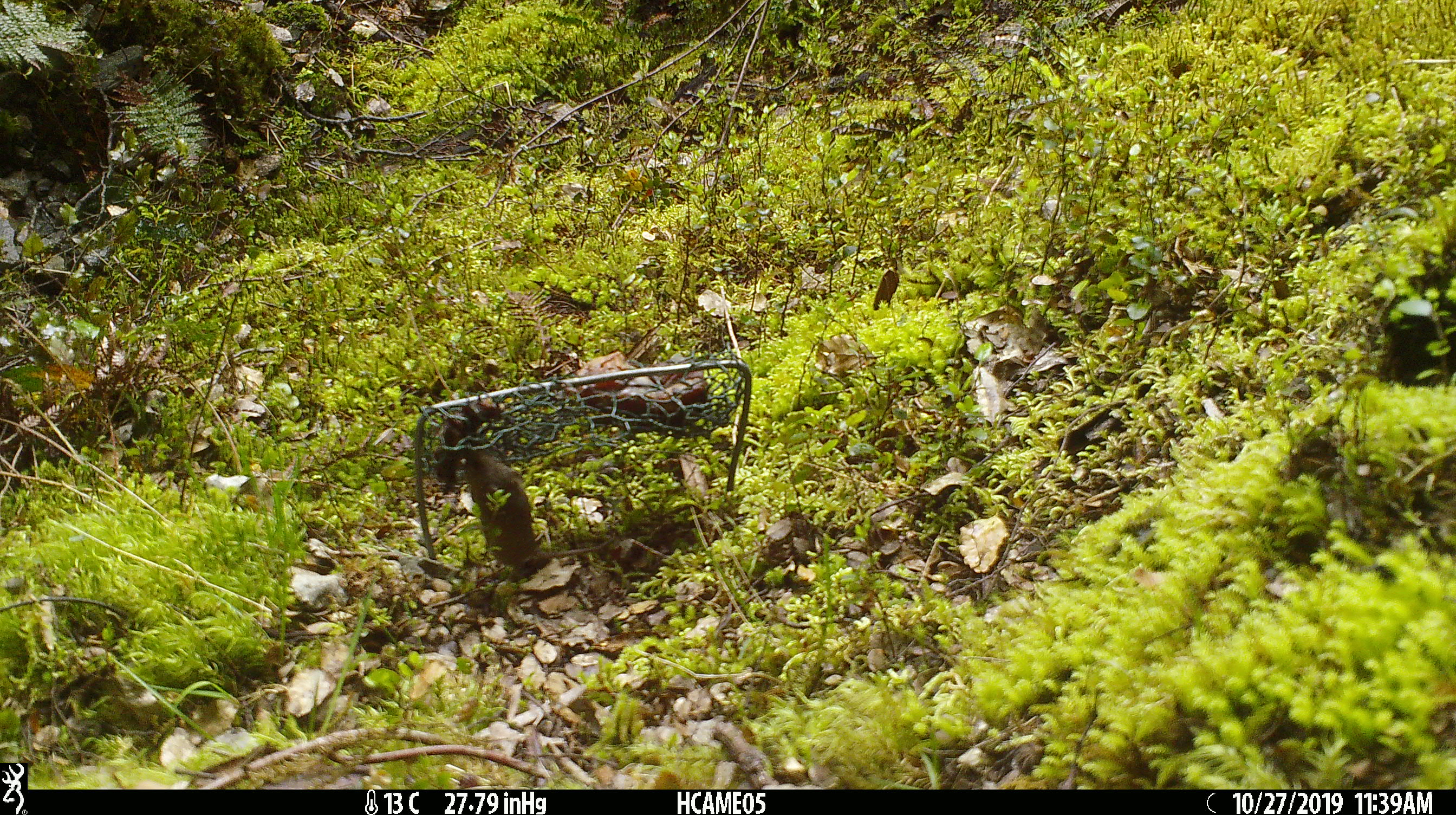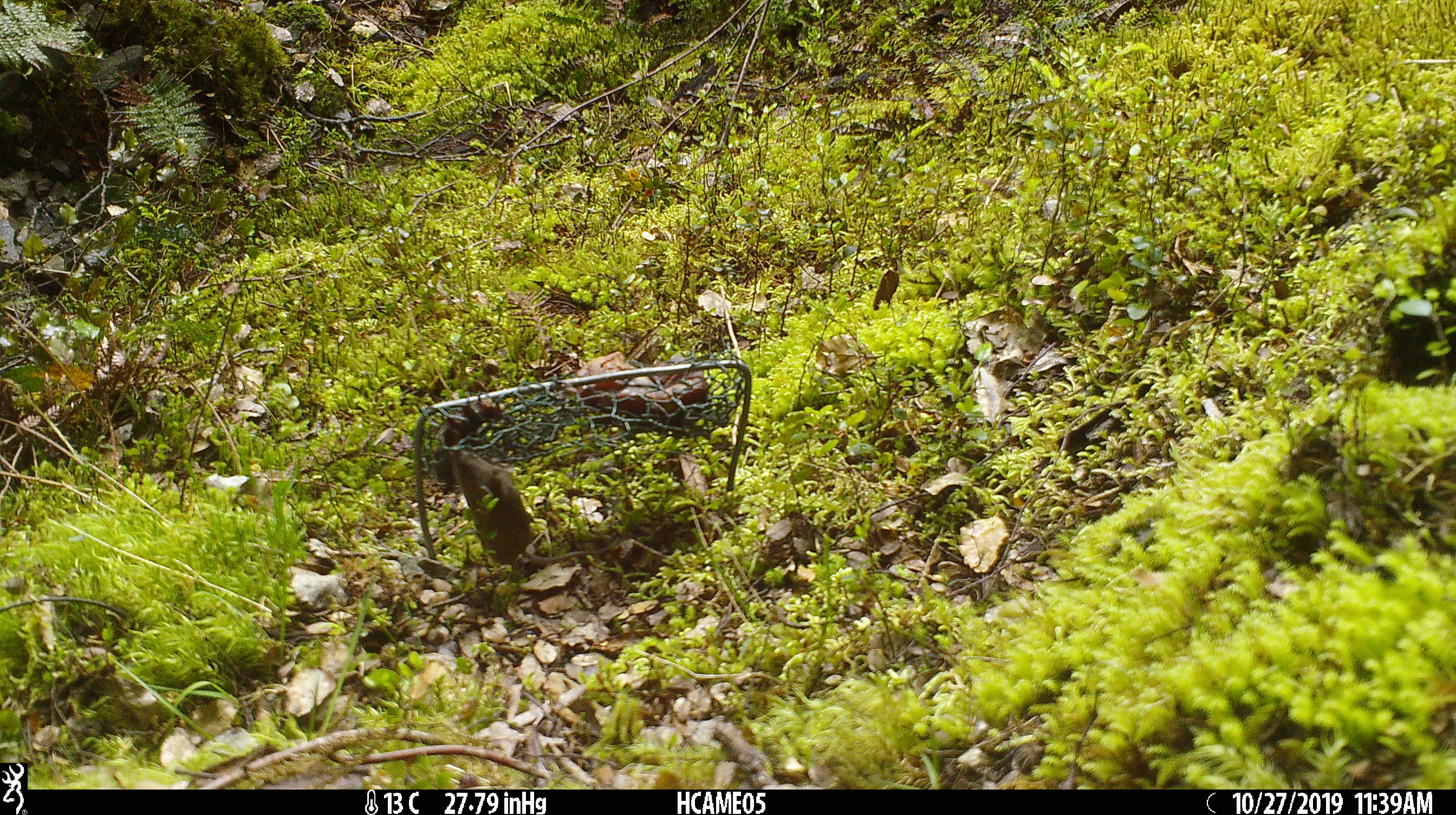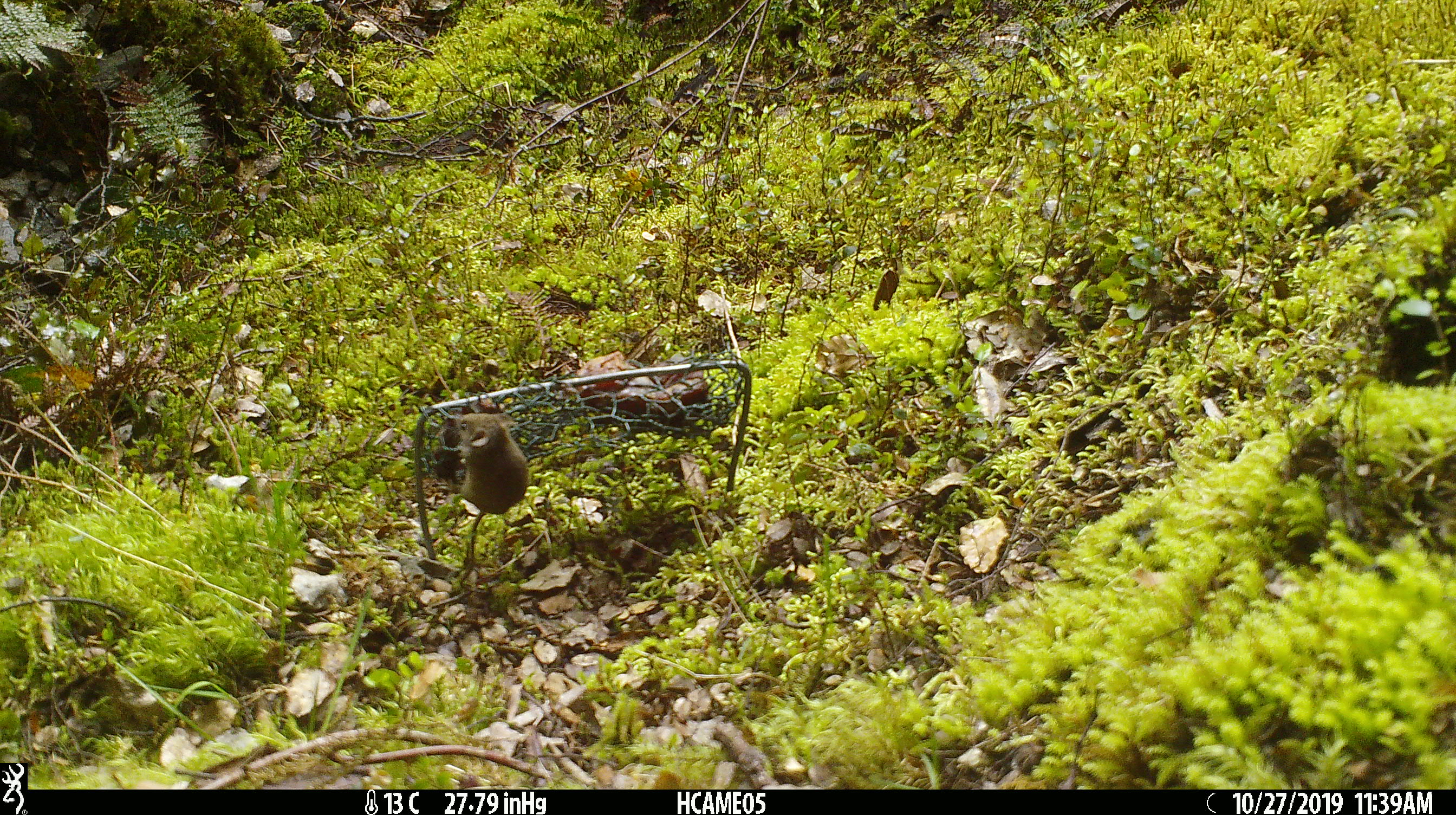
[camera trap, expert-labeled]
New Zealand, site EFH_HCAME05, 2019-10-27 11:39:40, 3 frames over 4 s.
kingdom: Animalia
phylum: Chordata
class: Mammalia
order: Rodentia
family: Muridae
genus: Mus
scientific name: Mus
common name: mouse